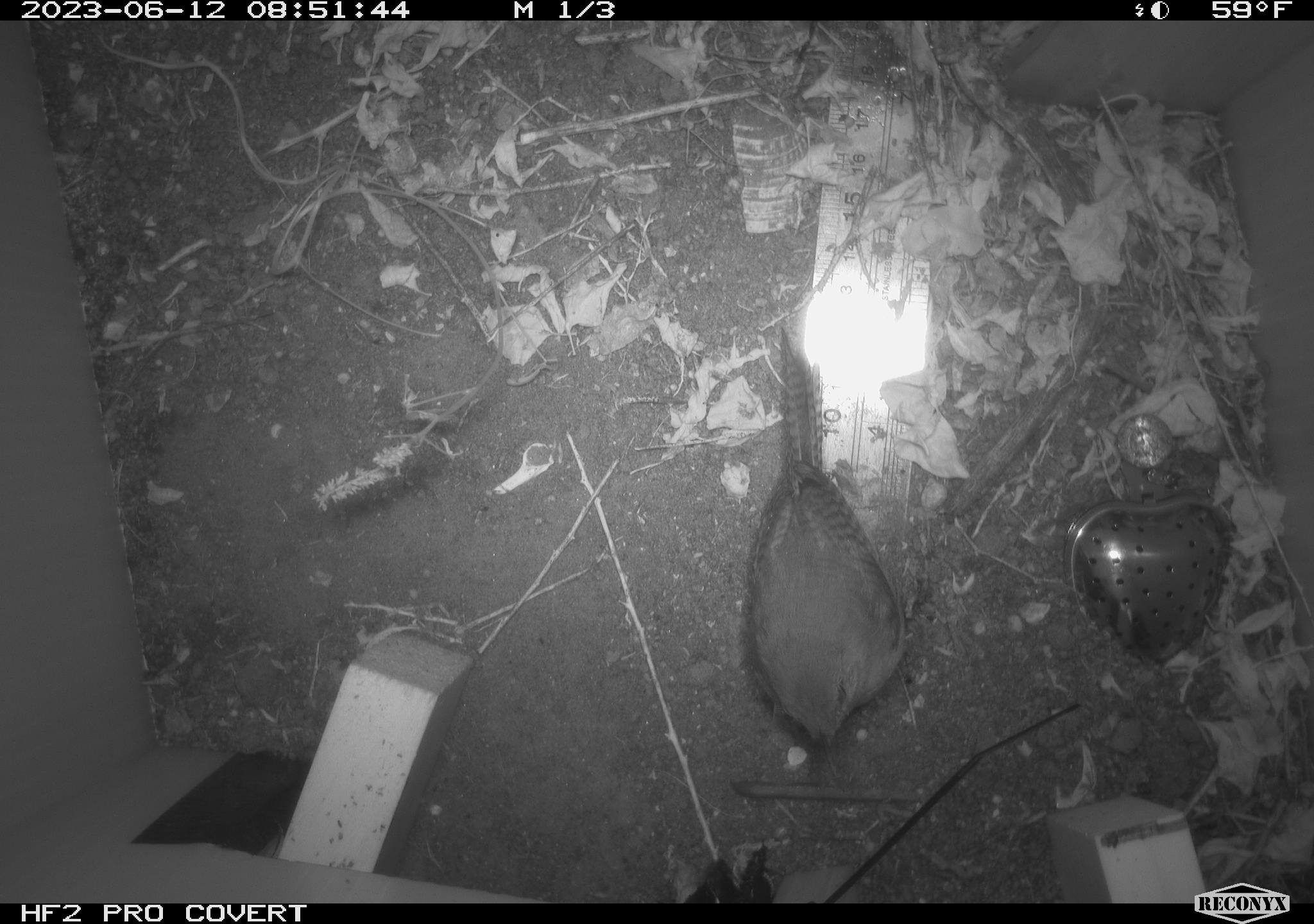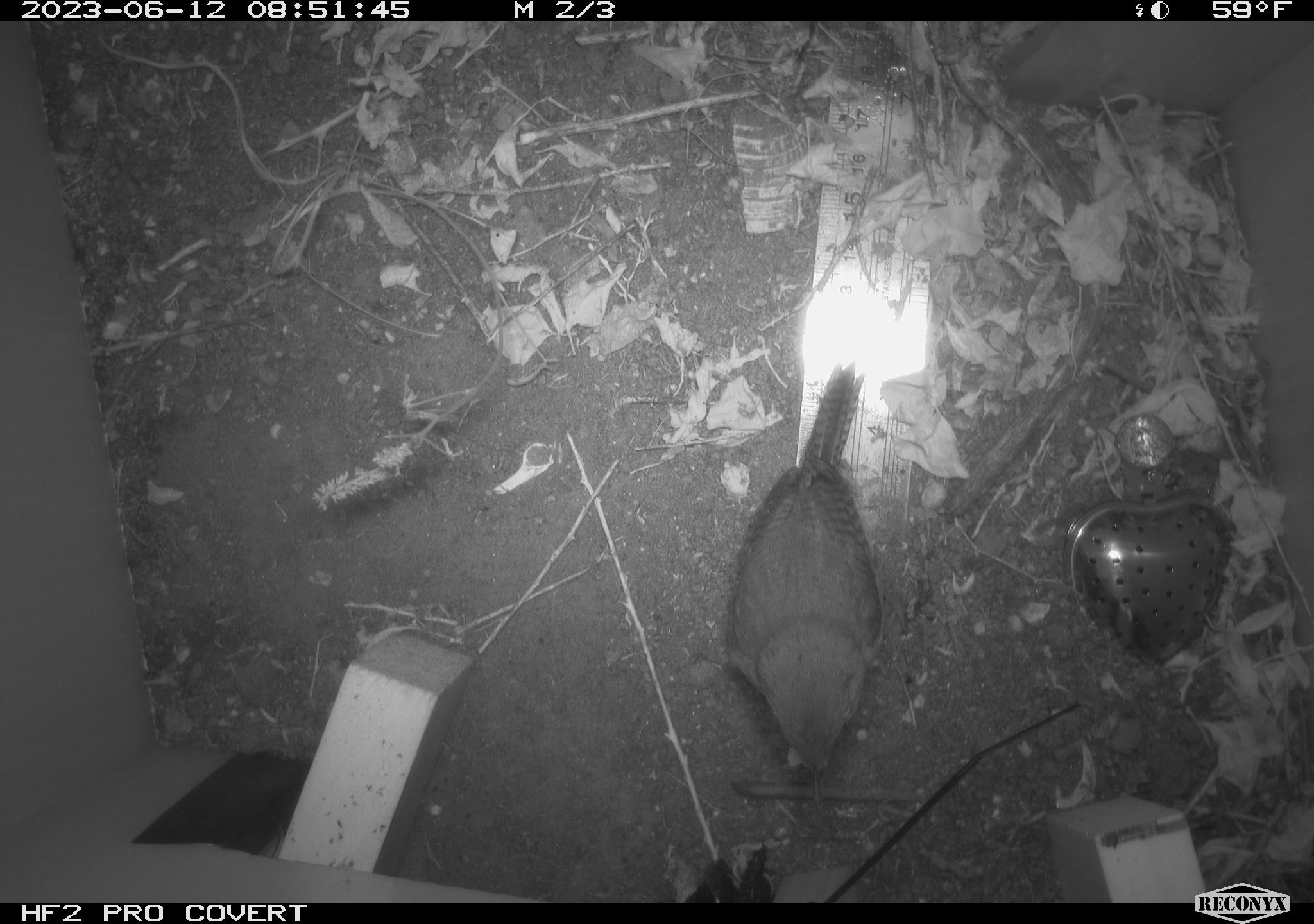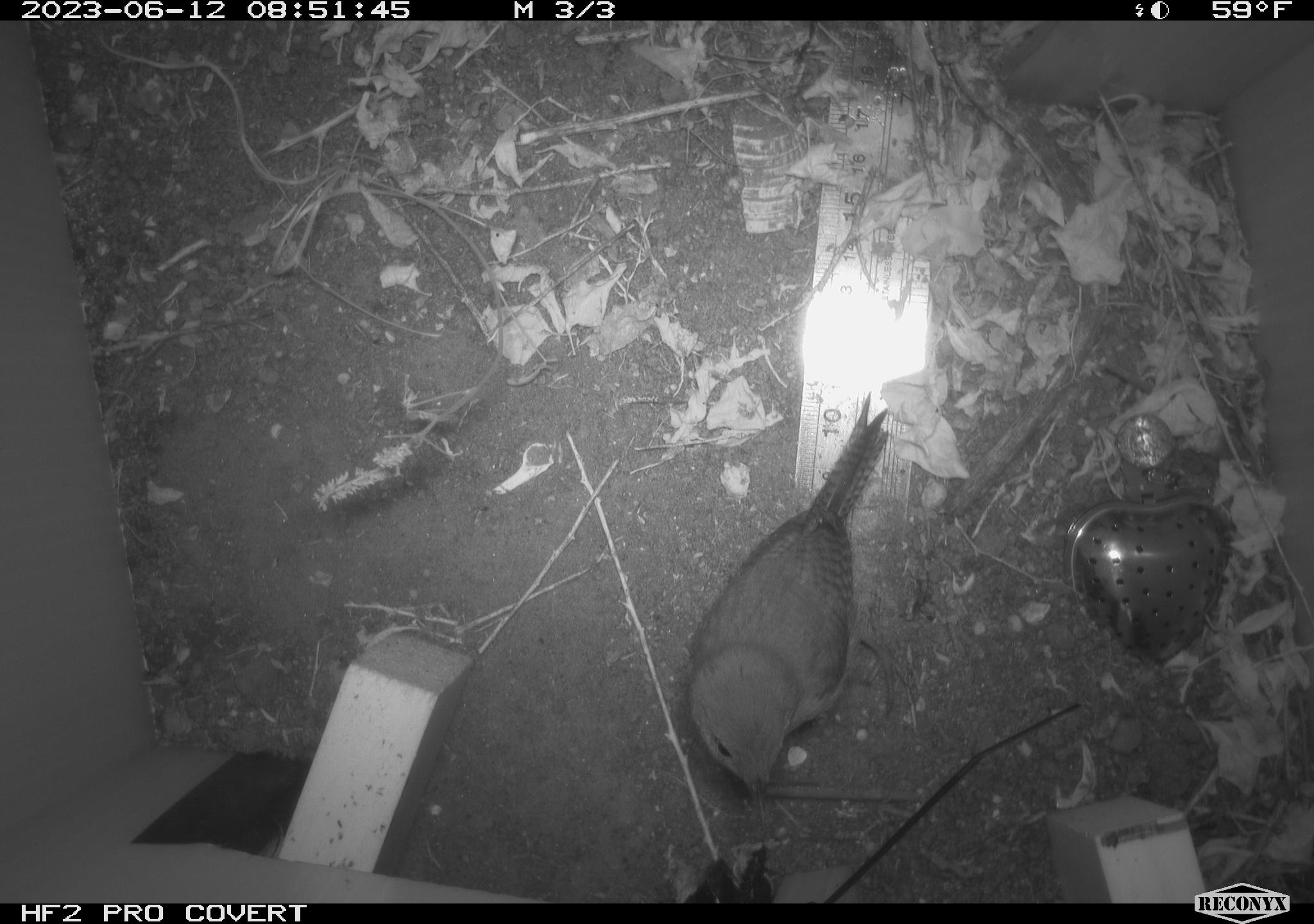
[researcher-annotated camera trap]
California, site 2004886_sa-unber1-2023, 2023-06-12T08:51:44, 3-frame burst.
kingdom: Animalia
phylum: Chordata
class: Aves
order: Passeriformes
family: Troglodytidae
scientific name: Troglodytidae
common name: wren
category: troglodytidae family